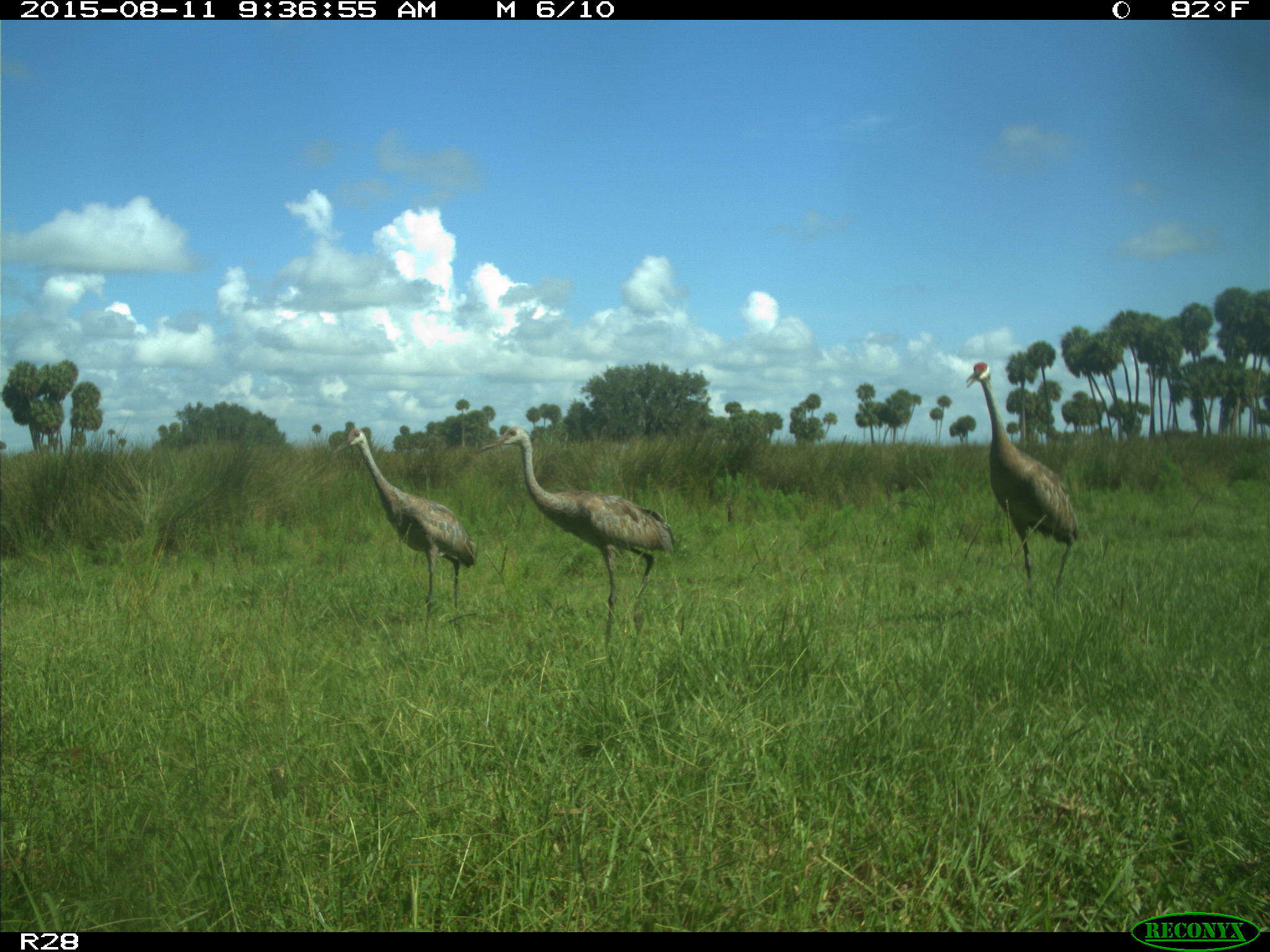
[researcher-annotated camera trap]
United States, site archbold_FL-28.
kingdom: Animalia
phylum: Chordata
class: Aves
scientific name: Aves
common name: birds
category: unidentified bird